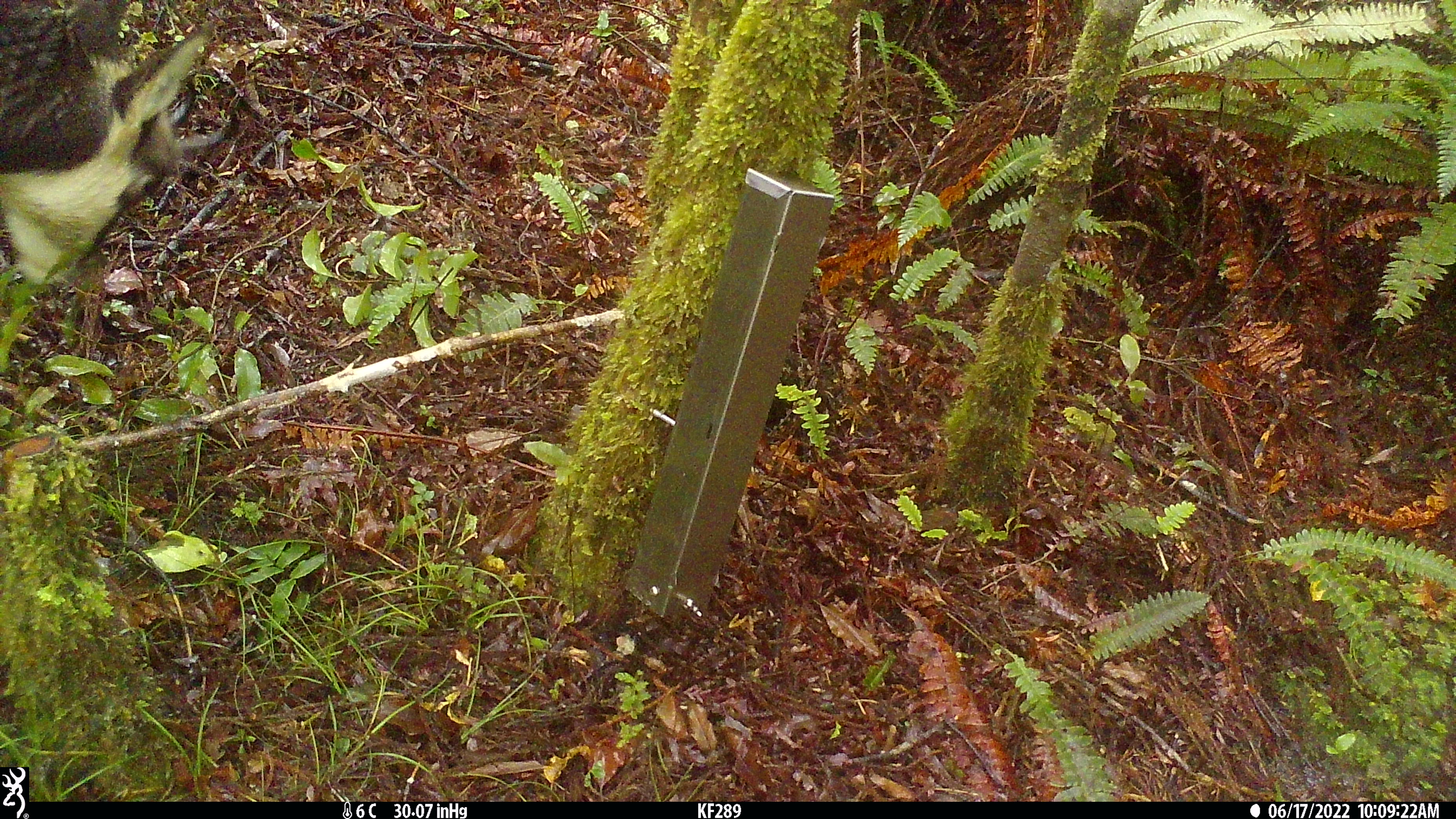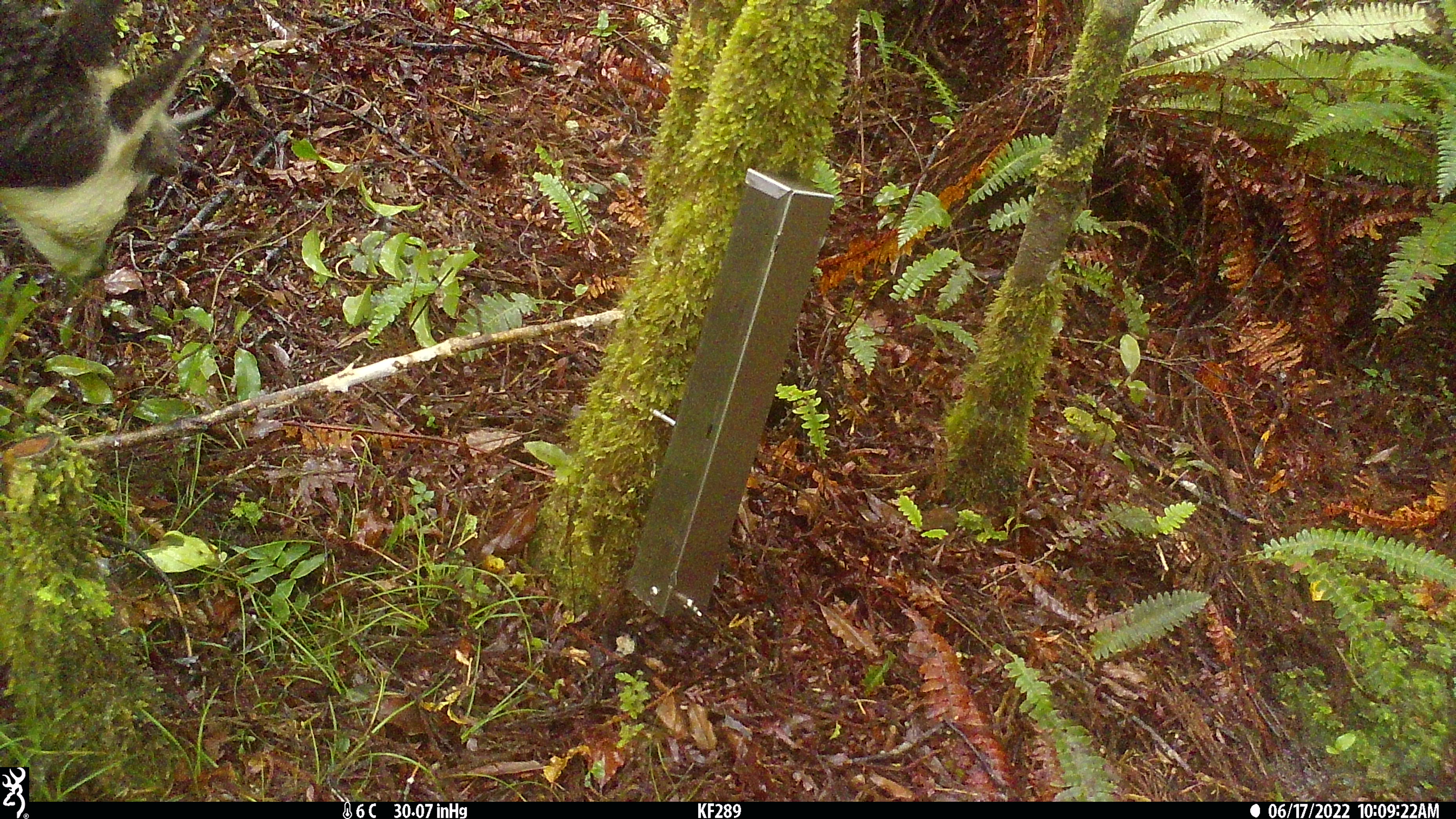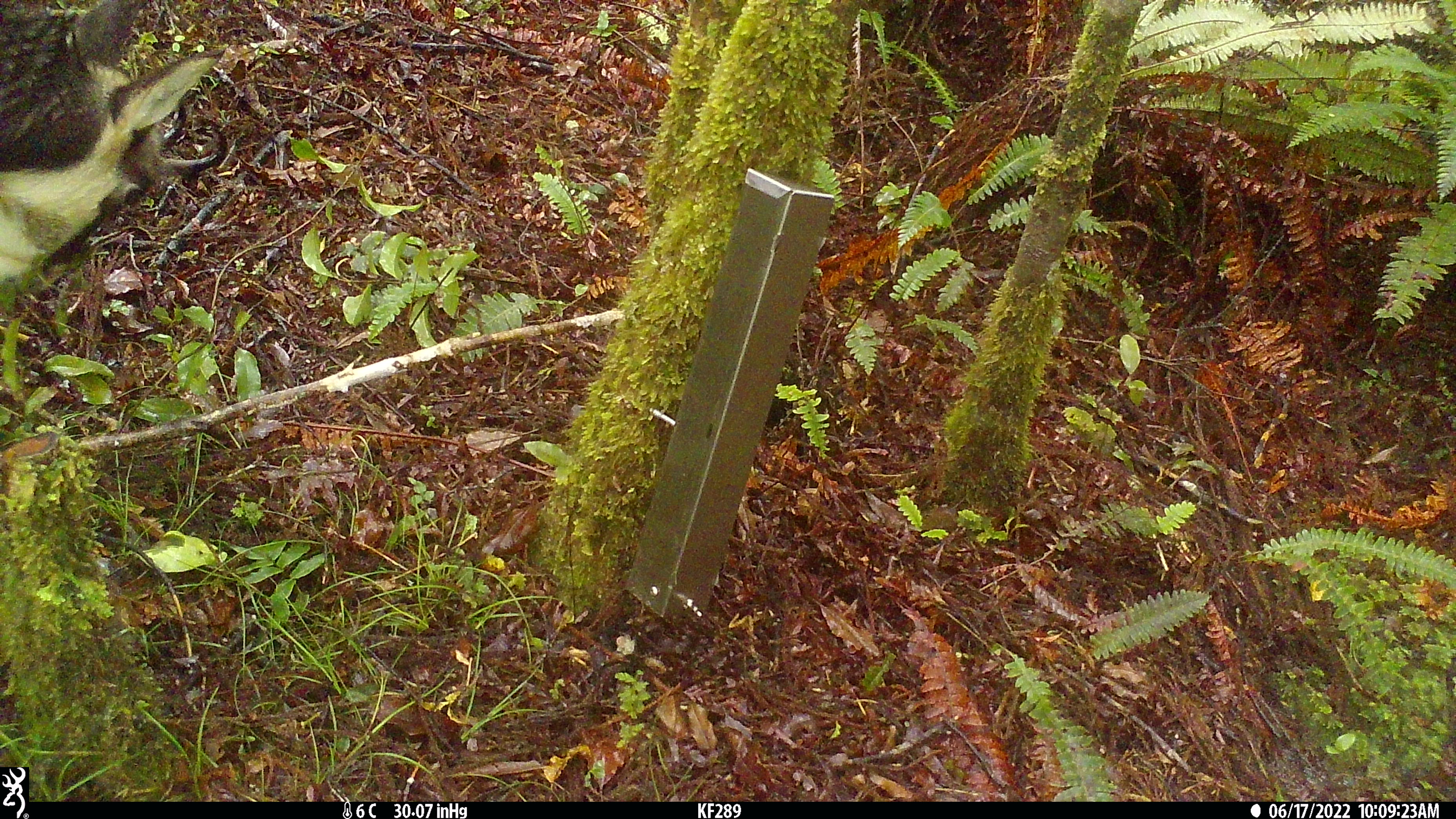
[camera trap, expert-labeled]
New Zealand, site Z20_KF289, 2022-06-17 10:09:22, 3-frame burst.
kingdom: Animalia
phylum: Chordata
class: Mammalia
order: Artiodactyla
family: Bovidae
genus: Rupicapra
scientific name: Rupicapra rupicapra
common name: alpine chamois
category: chamois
Chamois (alpine chamois) (Rupicapra rupicapra).